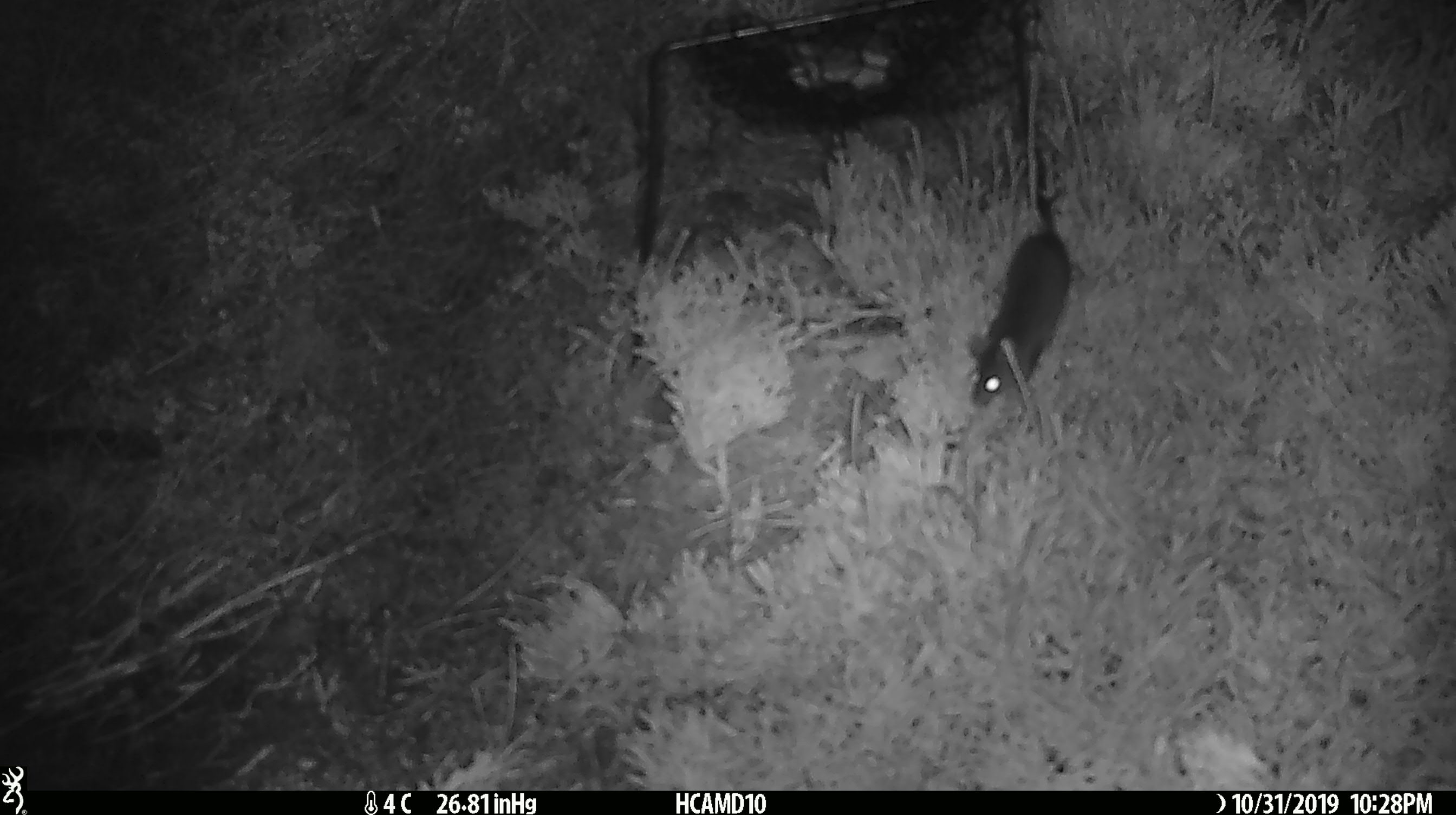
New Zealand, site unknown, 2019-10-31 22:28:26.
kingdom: Animalia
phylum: Chordata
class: Mammalia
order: Rodentia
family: Muridae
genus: Mus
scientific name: Mus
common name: mouse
Mouse (Mus).